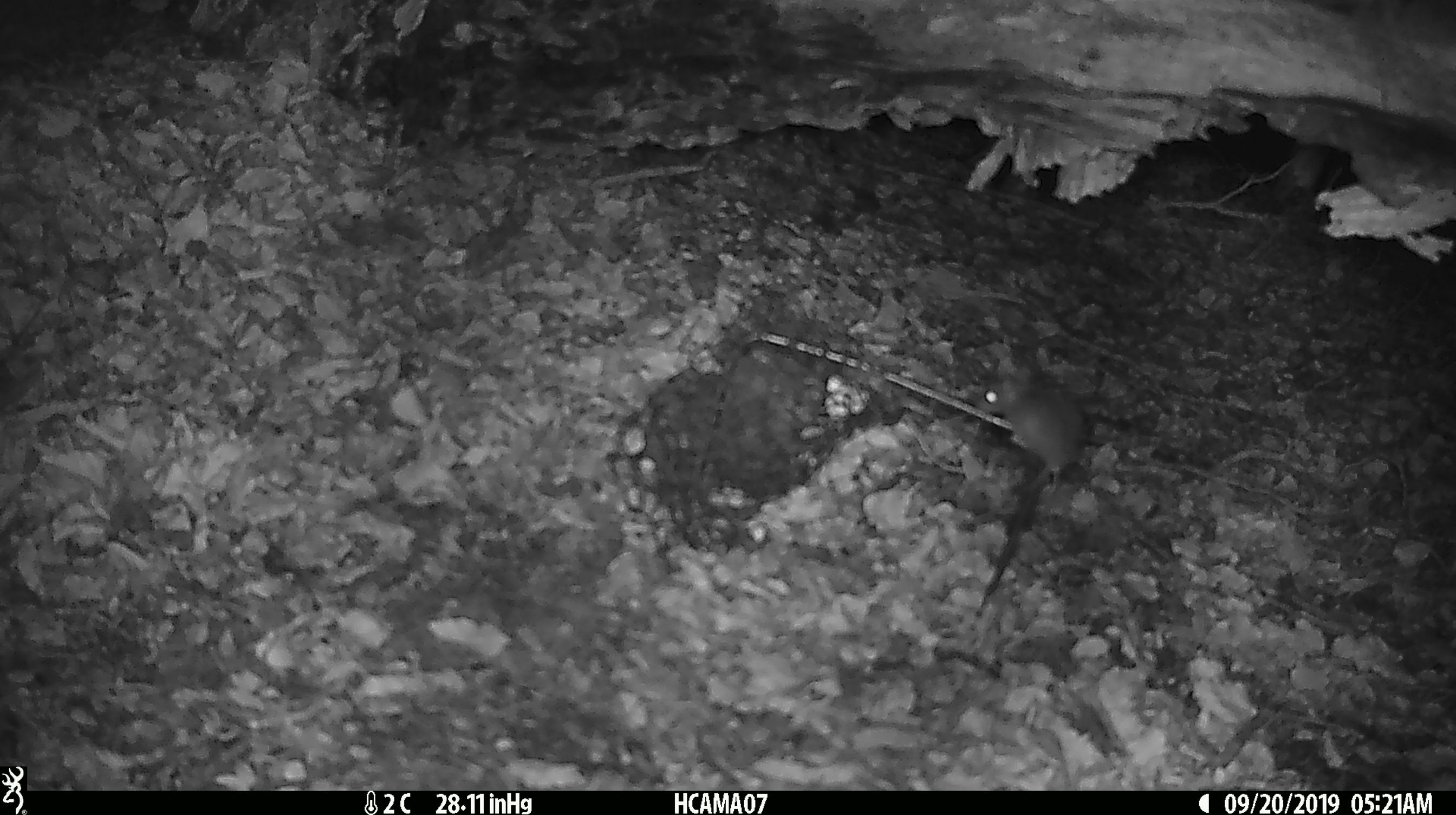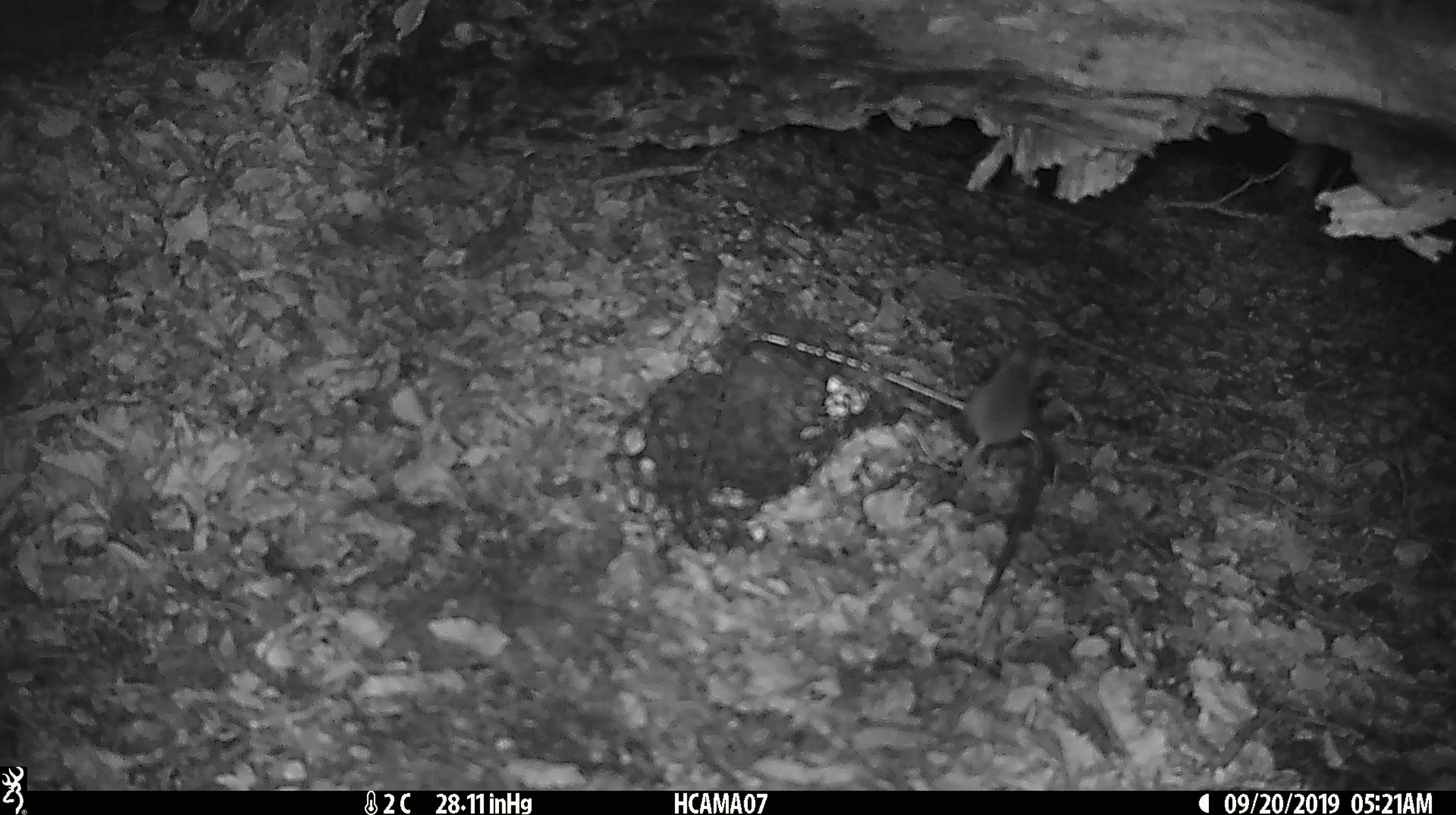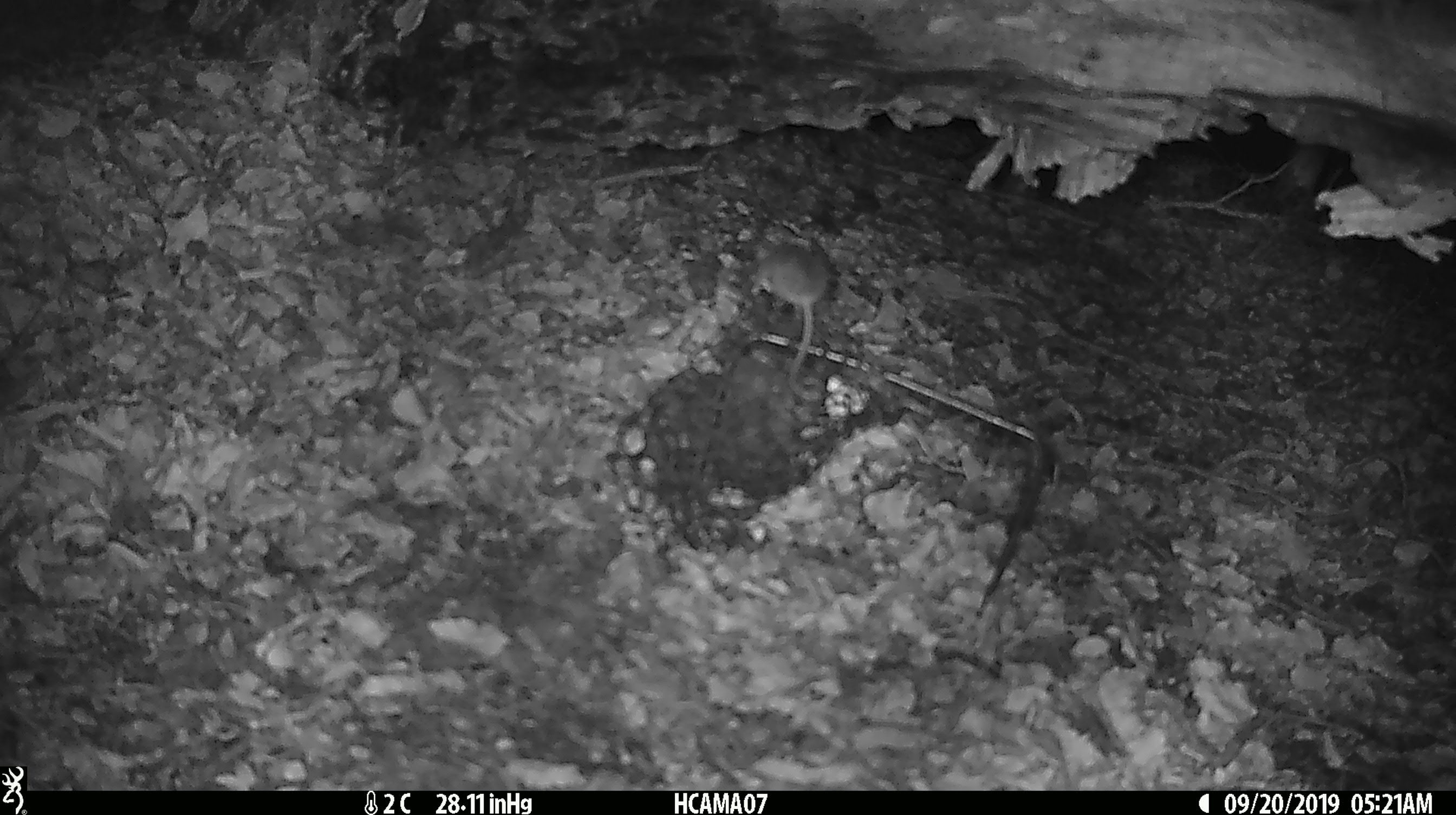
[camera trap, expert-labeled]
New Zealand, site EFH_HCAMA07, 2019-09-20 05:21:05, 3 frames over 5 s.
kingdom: Animalia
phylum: Chordata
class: Mammalia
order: Rodentia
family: Muridae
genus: Mus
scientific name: Mus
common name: mouse